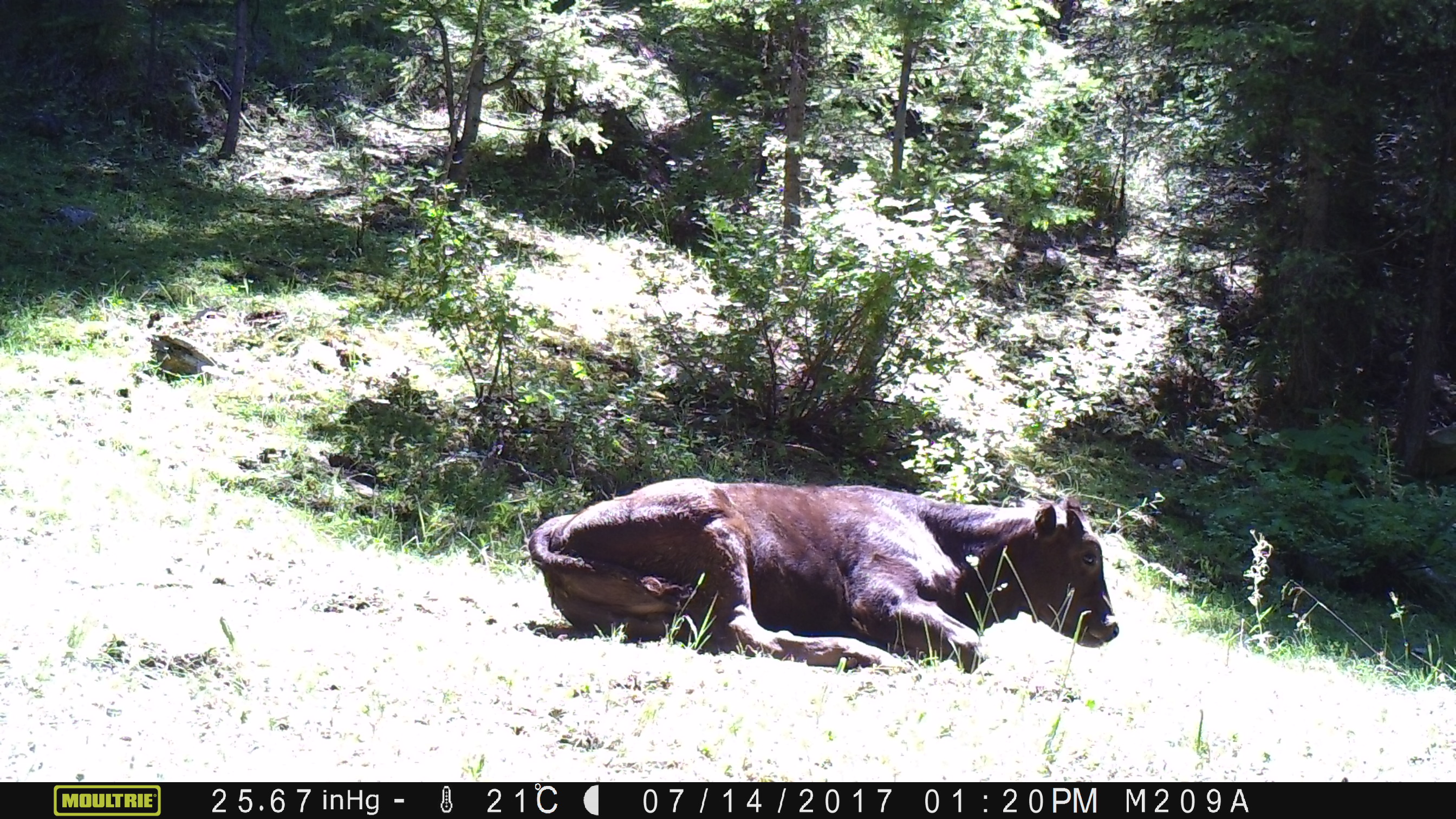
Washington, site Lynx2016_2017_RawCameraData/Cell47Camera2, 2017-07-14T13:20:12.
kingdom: Animalia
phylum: Chordata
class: Mammalia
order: Artiodactyla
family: Bovidae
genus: Bos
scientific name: Bos taurus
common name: domestic cattle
Domestic cattle (Bos taurus). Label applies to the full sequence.